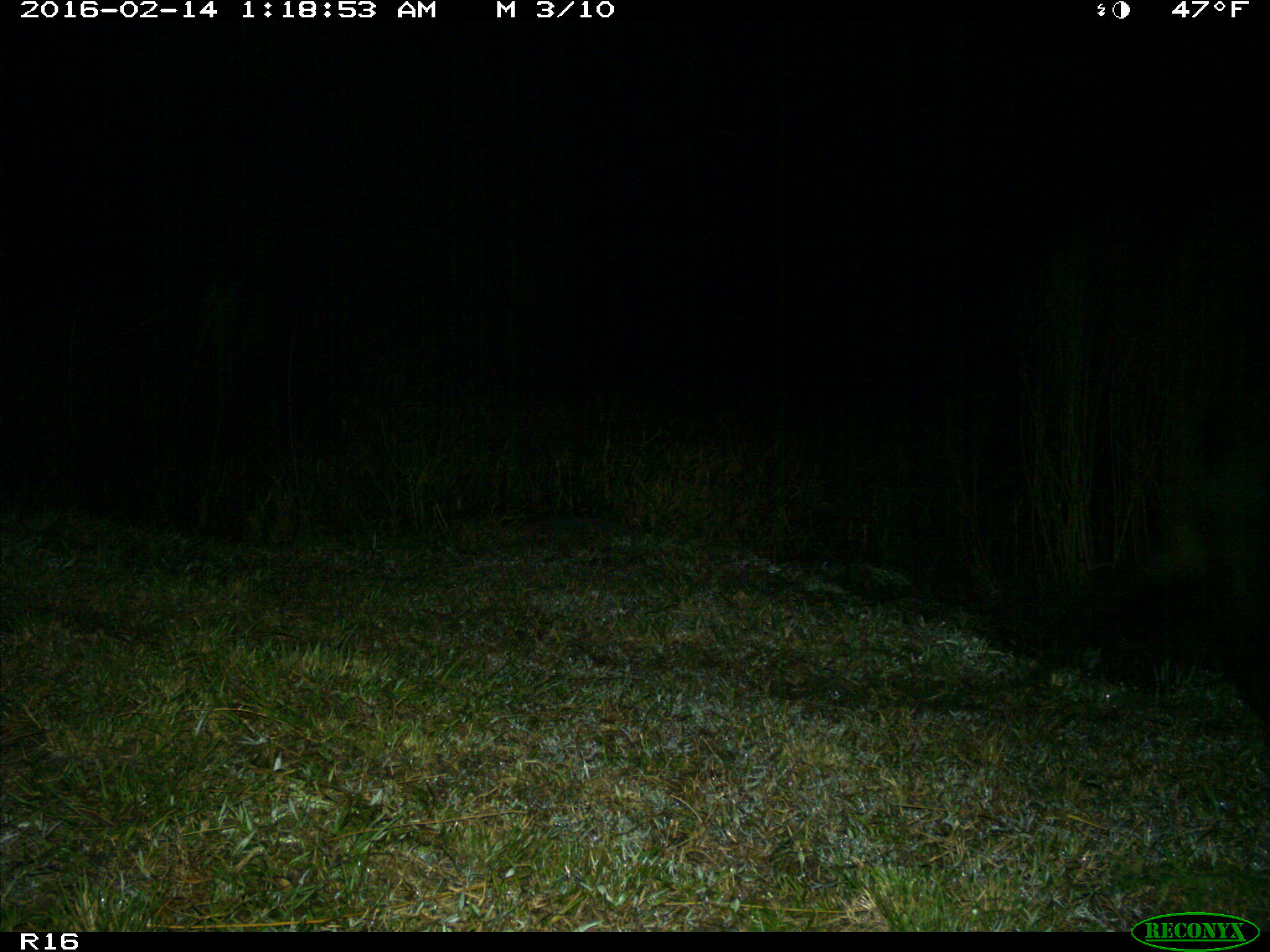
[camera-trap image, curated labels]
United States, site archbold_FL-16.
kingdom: Animalia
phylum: Chordata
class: Mammalia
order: Artiodactyla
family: Suidae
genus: Sus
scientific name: Sus scrofa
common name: wild boar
Sus scrofa (wild boar).